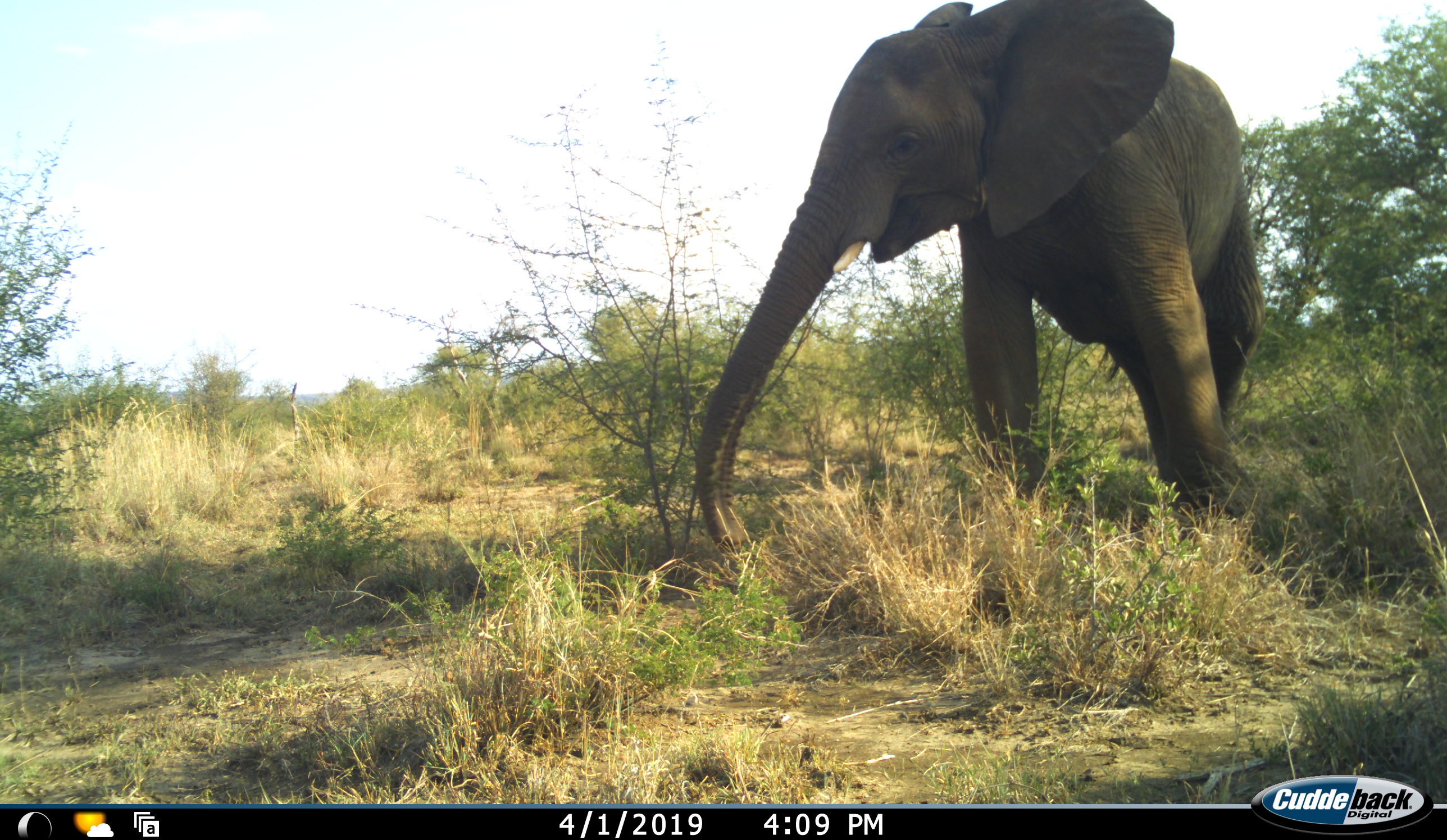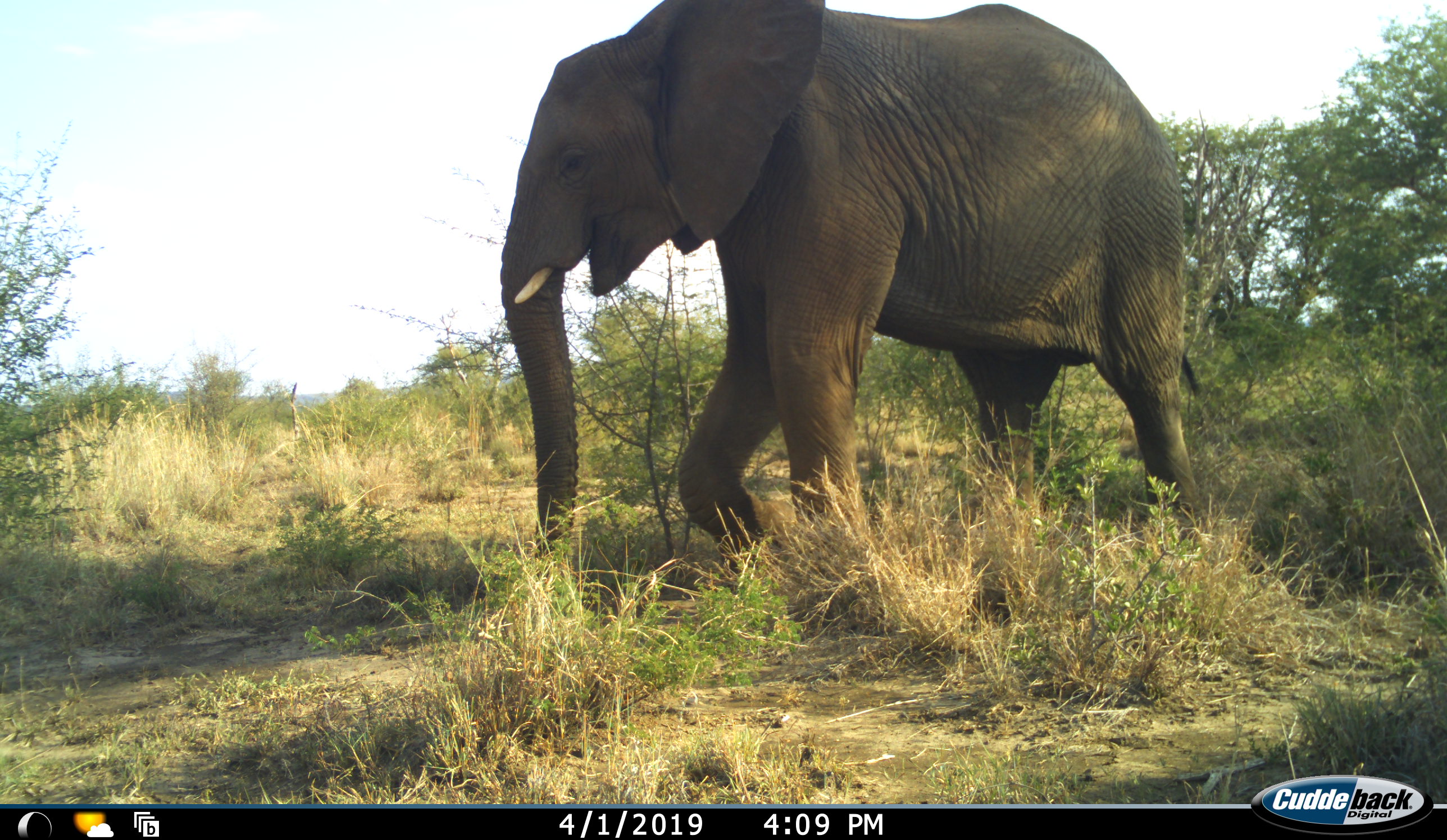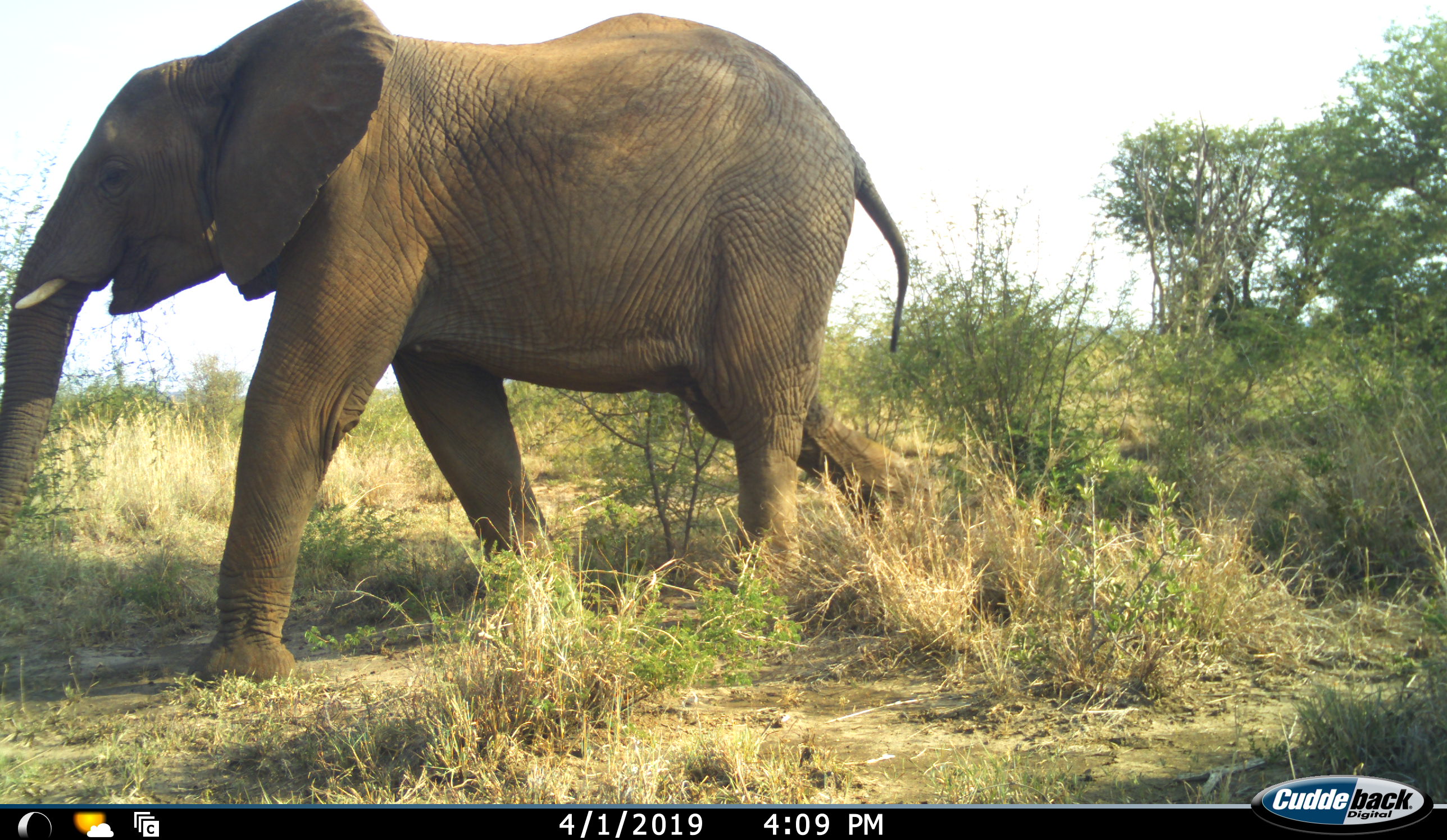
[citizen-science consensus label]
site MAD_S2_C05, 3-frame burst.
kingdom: Animalia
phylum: Chordata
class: Mammalia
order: Proboscidea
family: Elephantidae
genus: Loxodonta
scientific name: Loxodonta africana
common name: african bush elephant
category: elephant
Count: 1.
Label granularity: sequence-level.